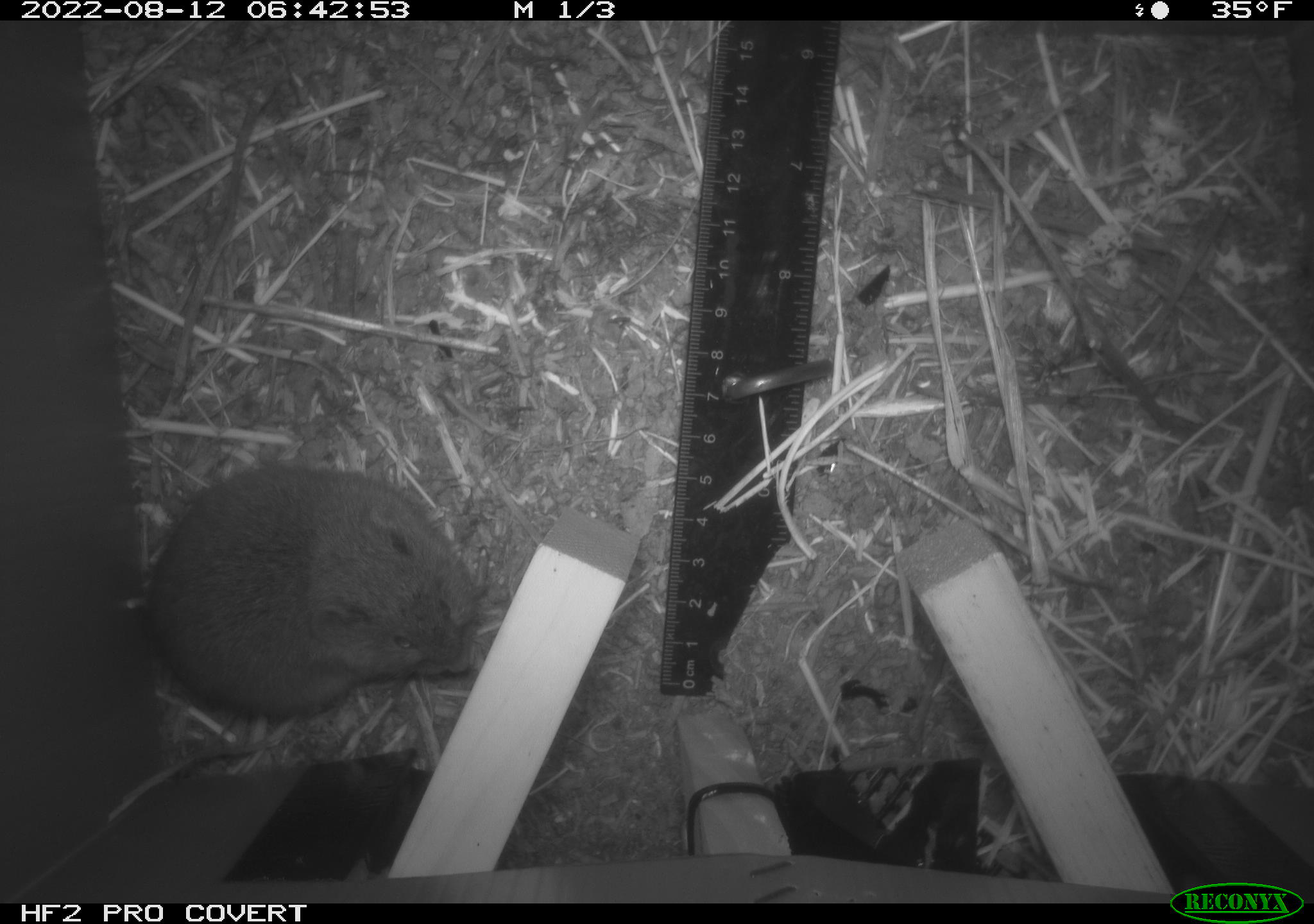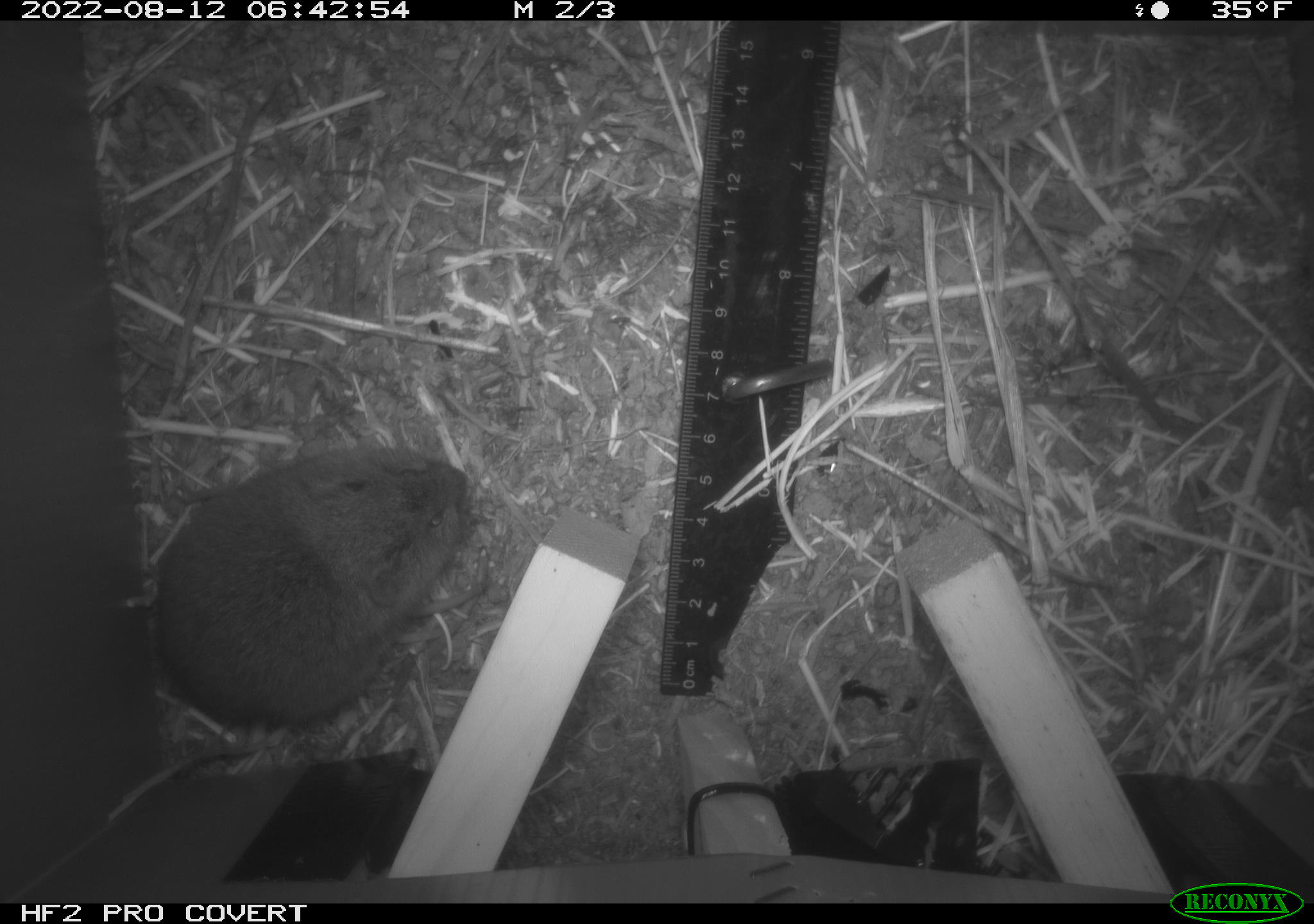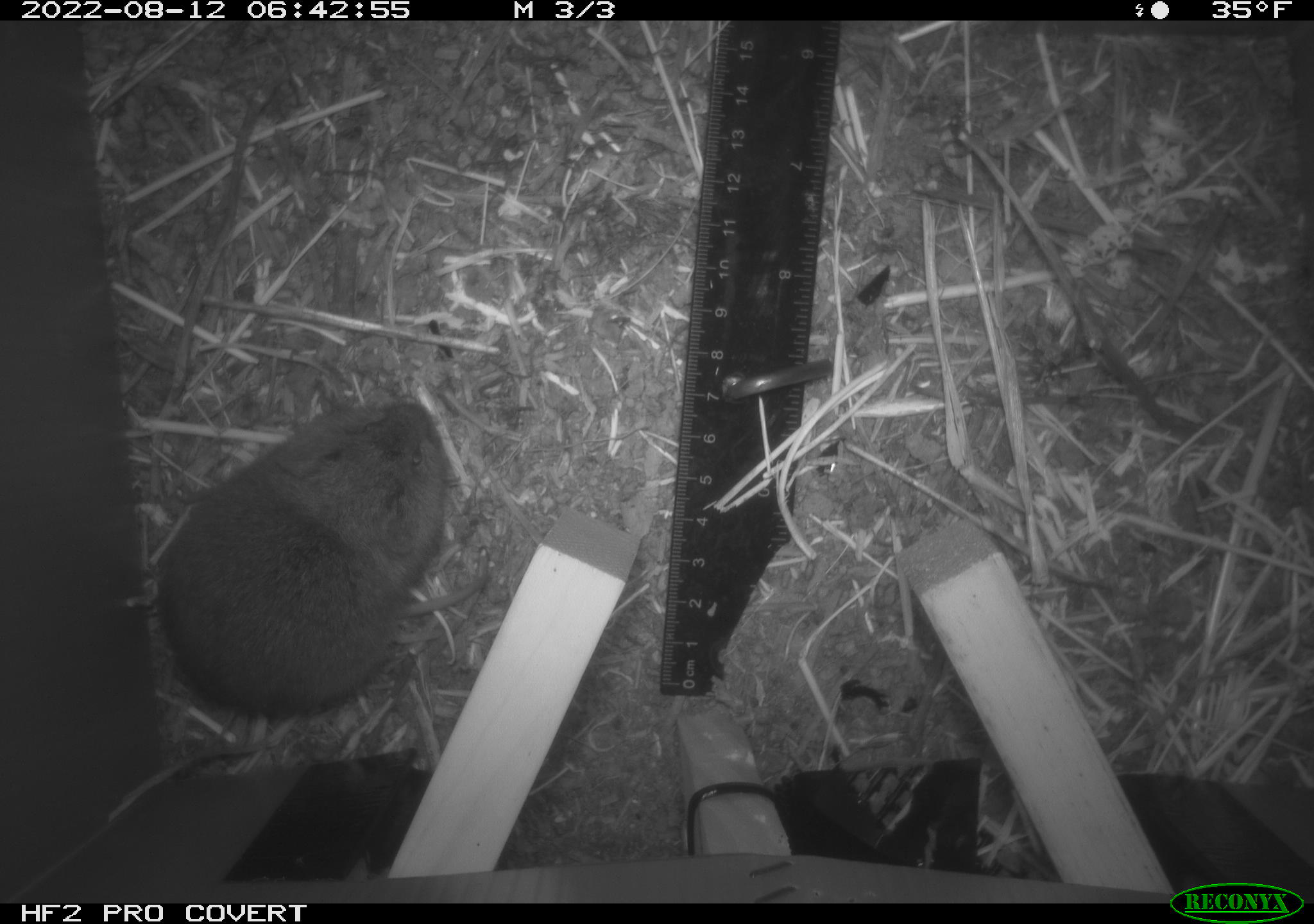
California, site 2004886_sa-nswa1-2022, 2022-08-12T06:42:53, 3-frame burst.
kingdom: Animalia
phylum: Chordata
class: Mammalia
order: Rodentia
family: Cricetidae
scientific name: Cricetidae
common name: hamsters, voles, lemmings, and allies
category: cricetidae family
Cricetidae family (hamsters, voles, lemmings, and allies) (Cricetidae).